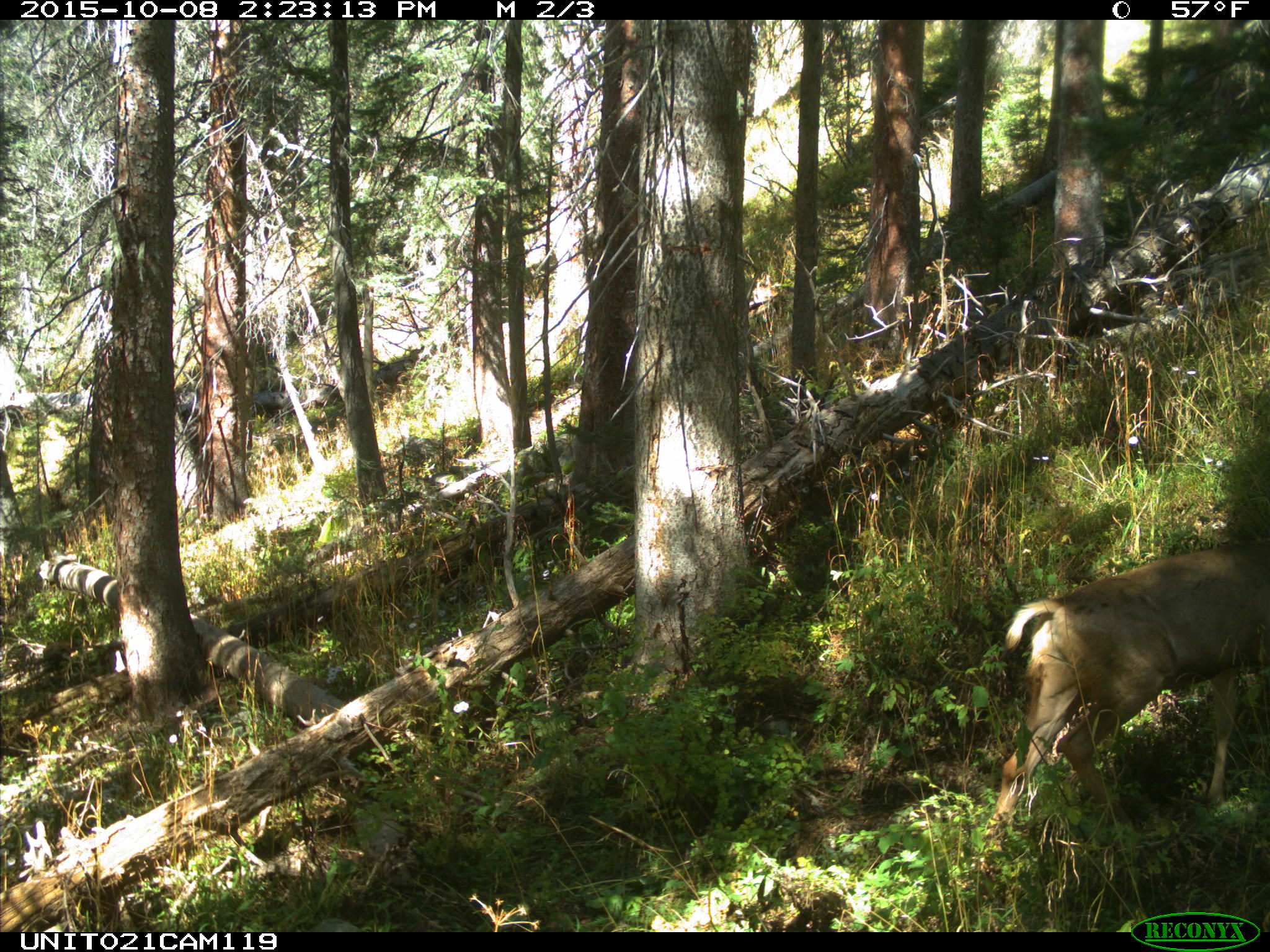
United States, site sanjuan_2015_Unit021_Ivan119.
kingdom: Animalia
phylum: Chordata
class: Mammalia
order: Artiodactyla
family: Cervidae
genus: Odocoileus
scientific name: Odocoileus hemionus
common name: mule deer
Odocoileus hemionus (mule deer).